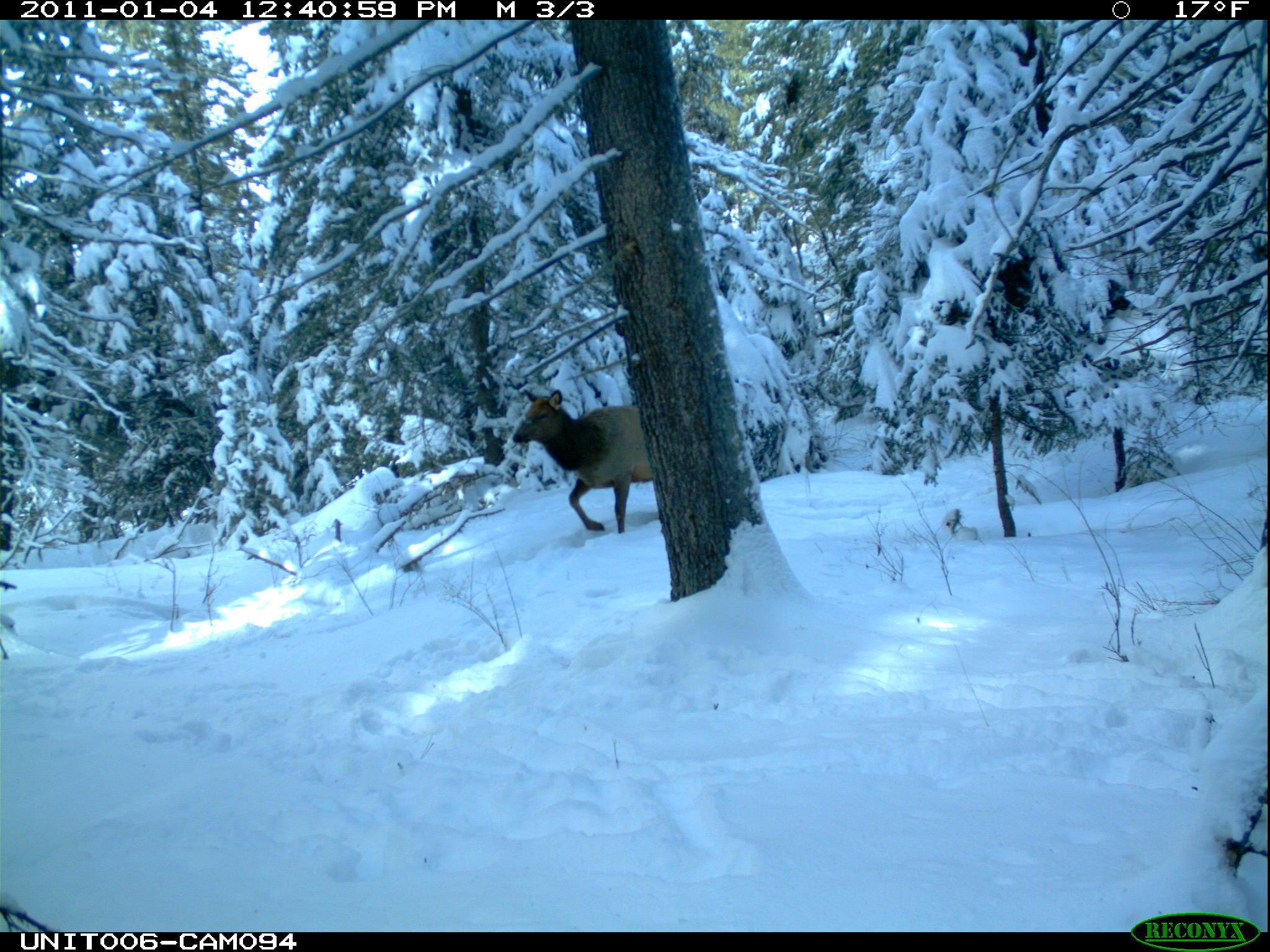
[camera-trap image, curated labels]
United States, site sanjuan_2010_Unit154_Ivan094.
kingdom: Animalia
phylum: Chordata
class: Mammalia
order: Artiodactyla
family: Cervidae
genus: Cervus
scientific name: Cervus elaphus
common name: red deer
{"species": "Cervus elaphus (red deer)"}